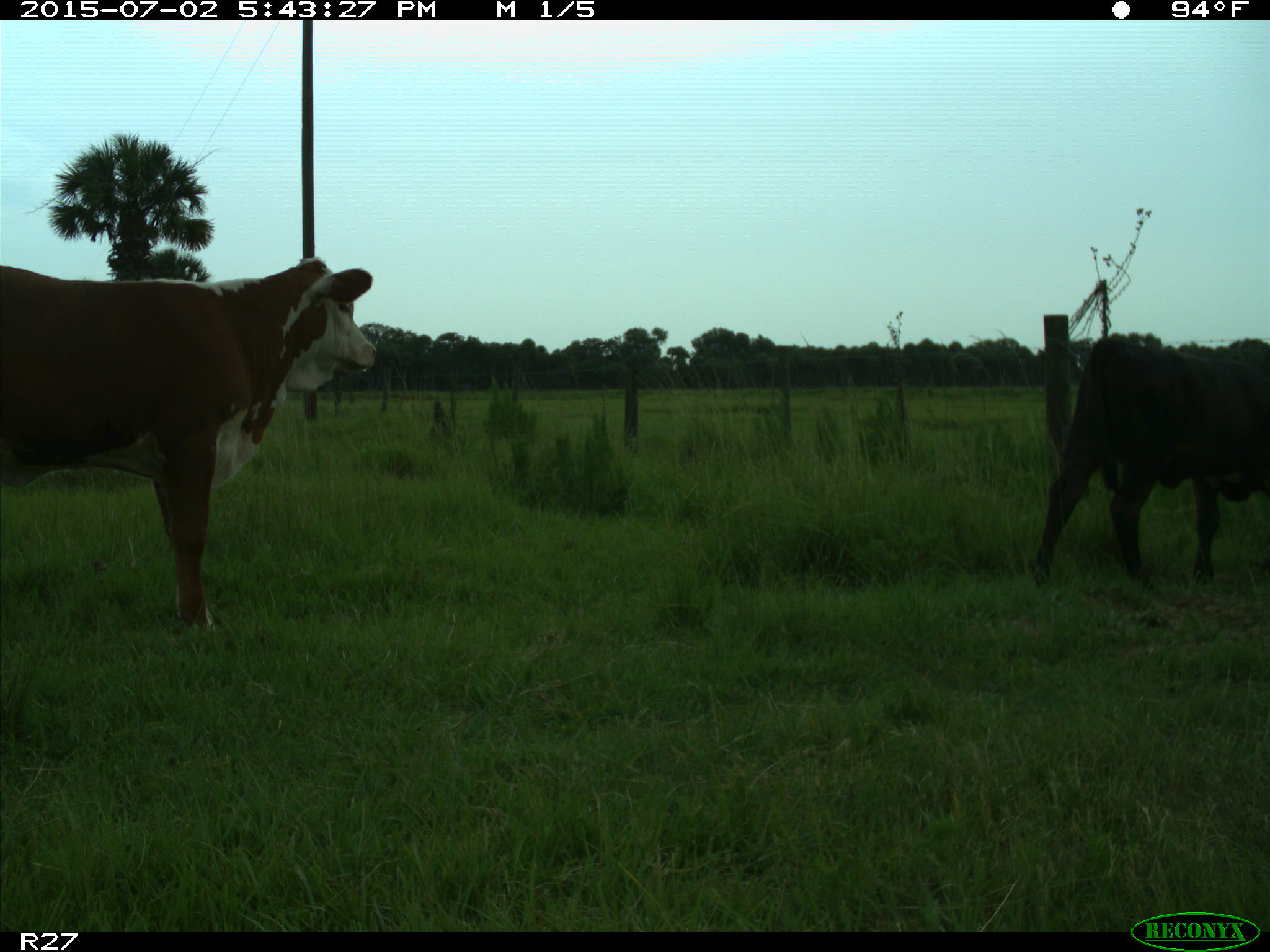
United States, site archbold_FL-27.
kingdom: Animalia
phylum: Chordata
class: Mammalia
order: Artiodactyla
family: Bovidae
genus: Bos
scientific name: Bos taurus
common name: domestic cow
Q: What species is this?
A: Bos taurus (domestic cow).